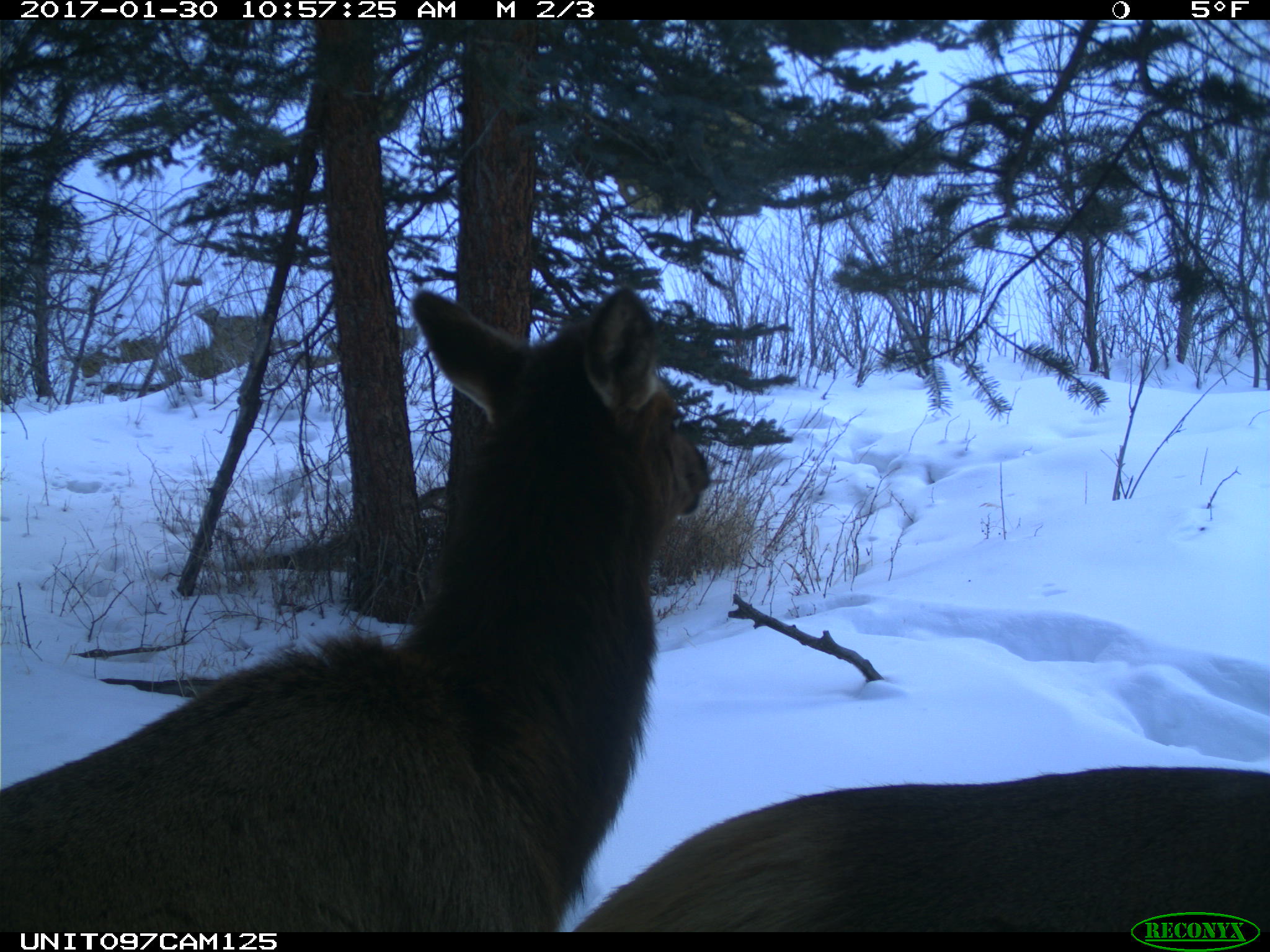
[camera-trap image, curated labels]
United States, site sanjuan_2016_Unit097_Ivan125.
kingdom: Animalia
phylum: Chordata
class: Mammalia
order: Artiodactyla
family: Cervidae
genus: Cervus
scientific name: Cervus elaphus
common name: red deer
Cervus elaphus (red deer).